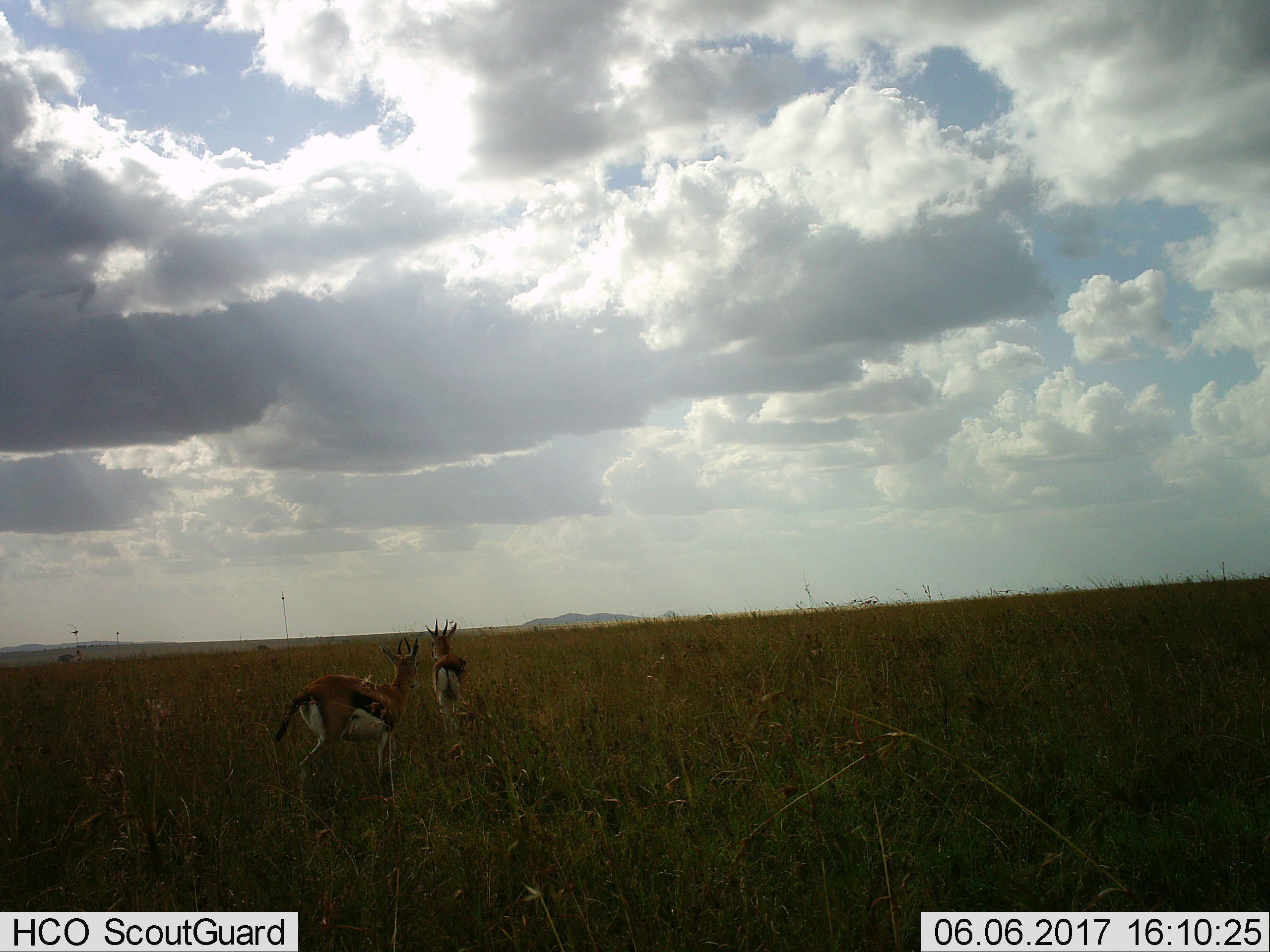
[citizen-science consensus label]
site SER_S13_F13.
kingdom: Animalia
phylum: Chordata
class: Mammalia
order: Artiodactyla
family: Bovidae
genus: Eudorcas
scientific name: Eudorcas thomsonii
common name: thomson's gazelle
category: gazellethomsons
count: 2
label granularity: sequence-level